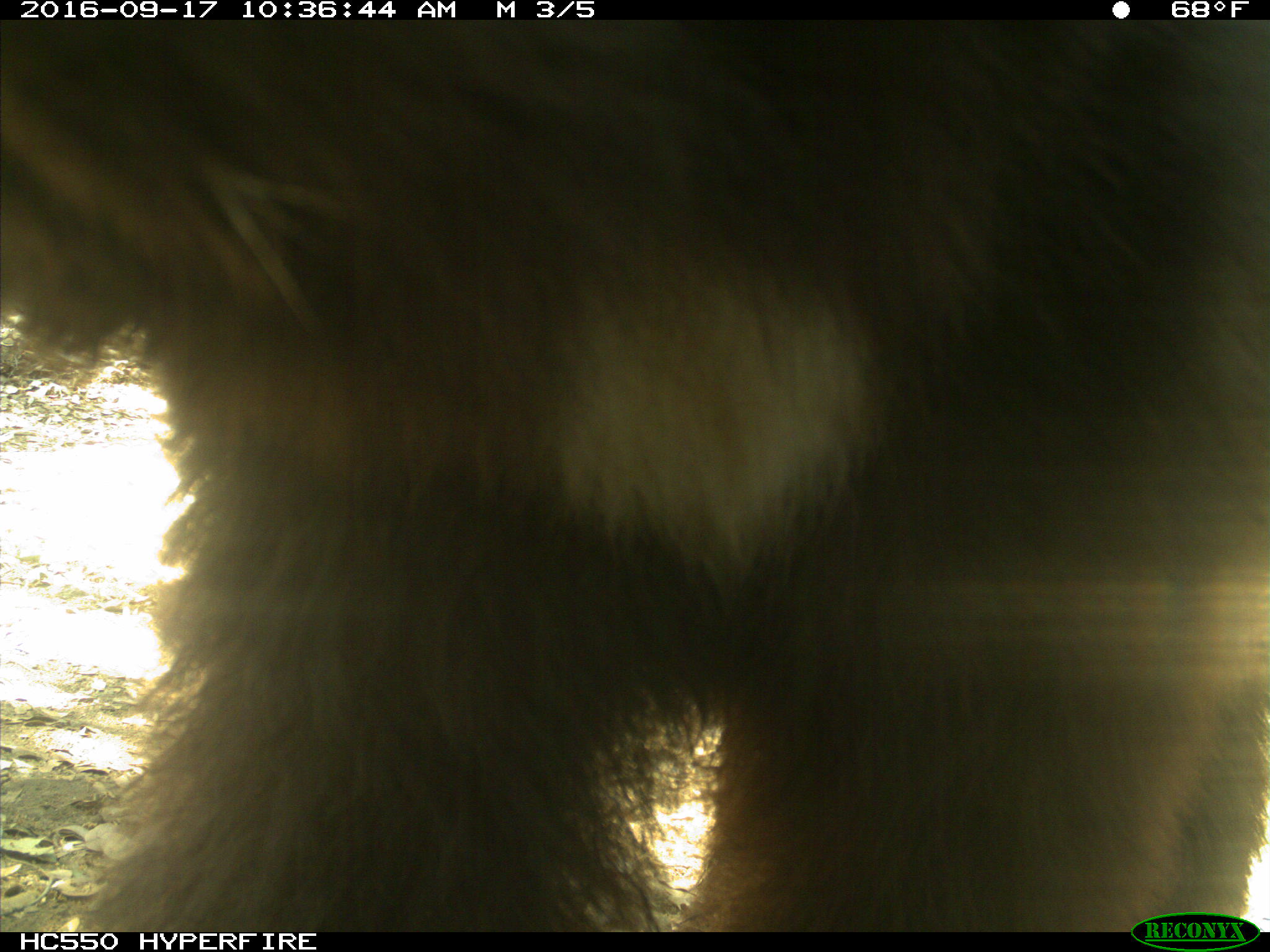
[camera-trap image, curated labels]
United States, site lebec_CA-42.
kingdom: Animalia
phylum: Chordata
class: Mammalia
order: Carnivora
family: Ursidae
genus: Ursus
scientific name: Ursus americanus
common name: american black bear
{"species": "Ursus americanus (american black bear)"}